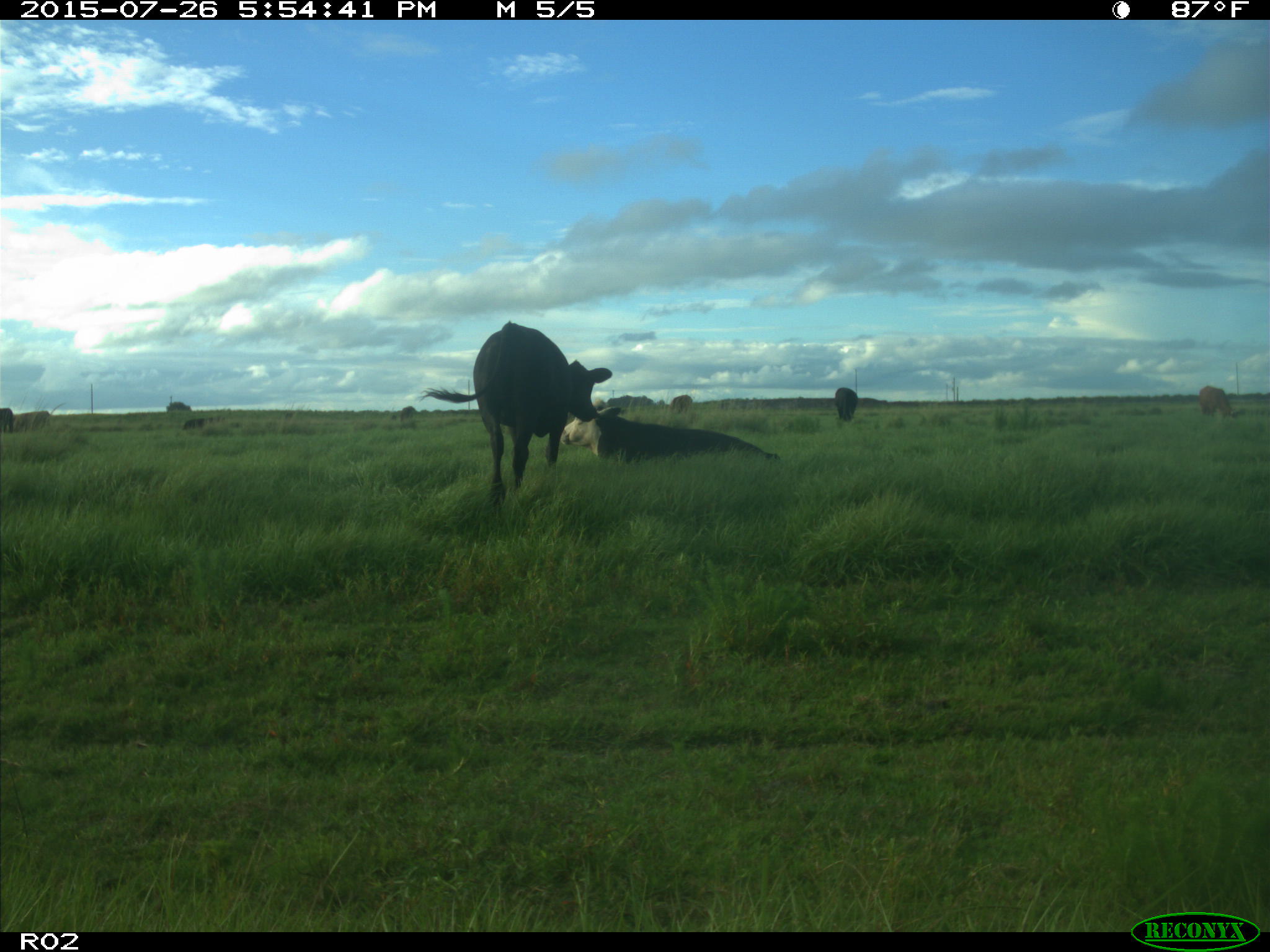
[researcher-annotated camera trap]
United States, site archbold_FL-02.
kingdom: Animalia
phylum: Chordata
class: Mammalia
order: Artiodactyla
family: Bovidae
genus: Bos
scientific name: Bos taurus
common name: domestic cow